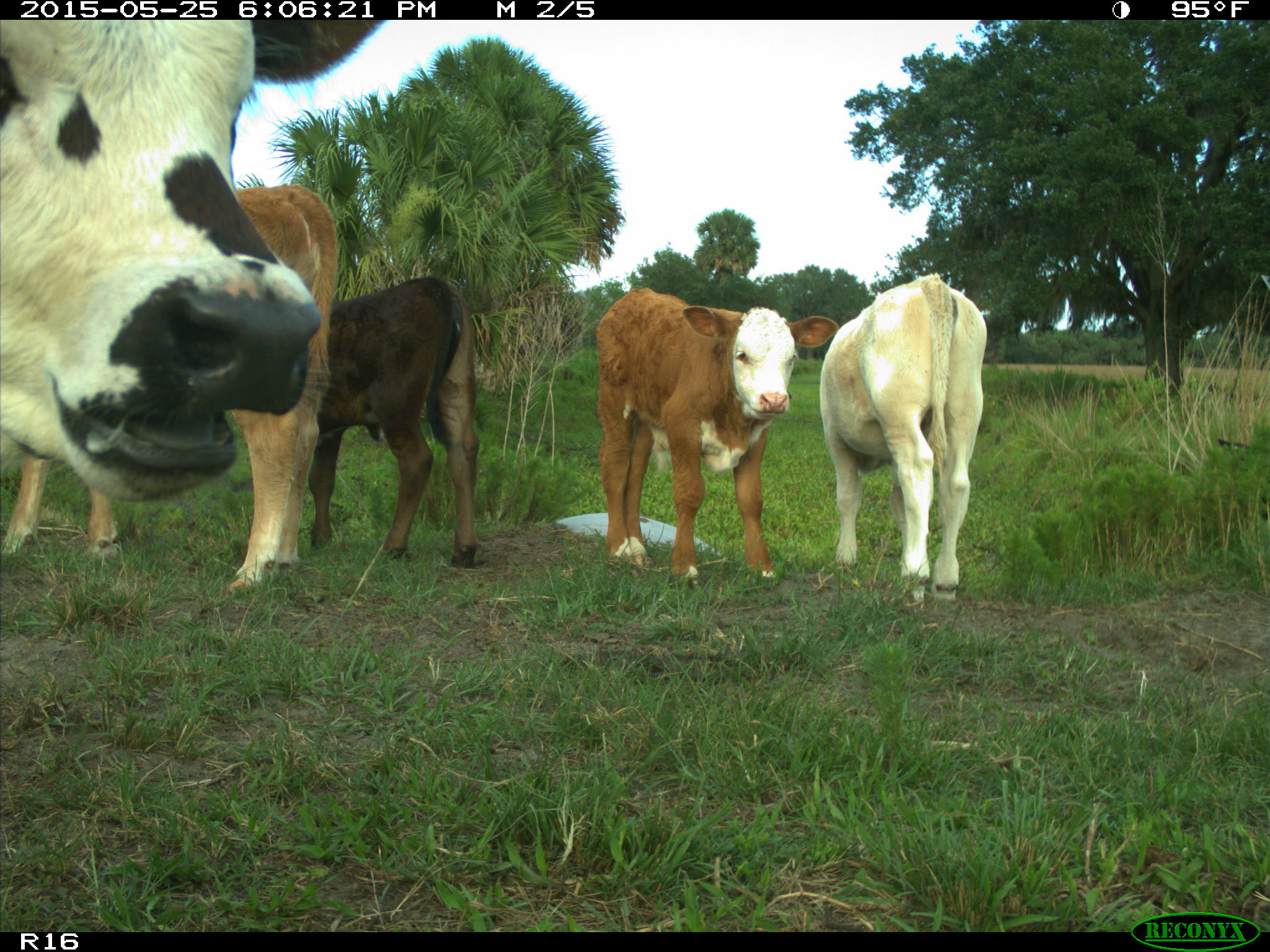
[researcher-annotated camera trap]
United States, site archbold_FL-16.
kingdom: Animalia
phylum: Chordata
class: Mammalia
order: Artiodactyla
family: Bovidae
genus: Bos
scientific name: Bos taurus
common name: domestic cow